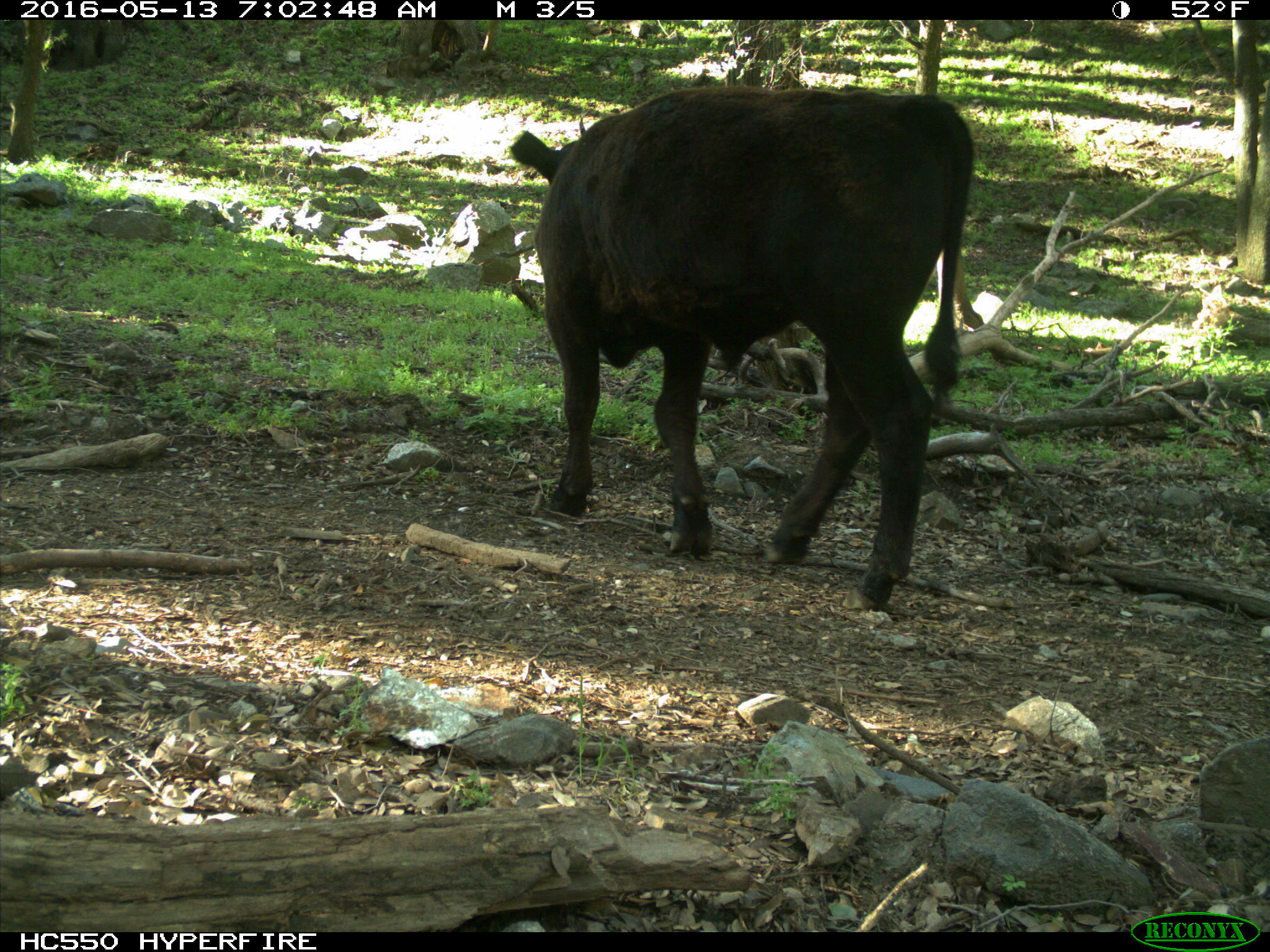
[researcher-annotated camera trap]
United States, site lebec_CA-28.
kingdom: Animalia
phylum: Chordata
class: Mammalia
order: Artiodactyla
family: Bovidae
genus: Bos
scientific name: Bos taurus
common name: domestic cow